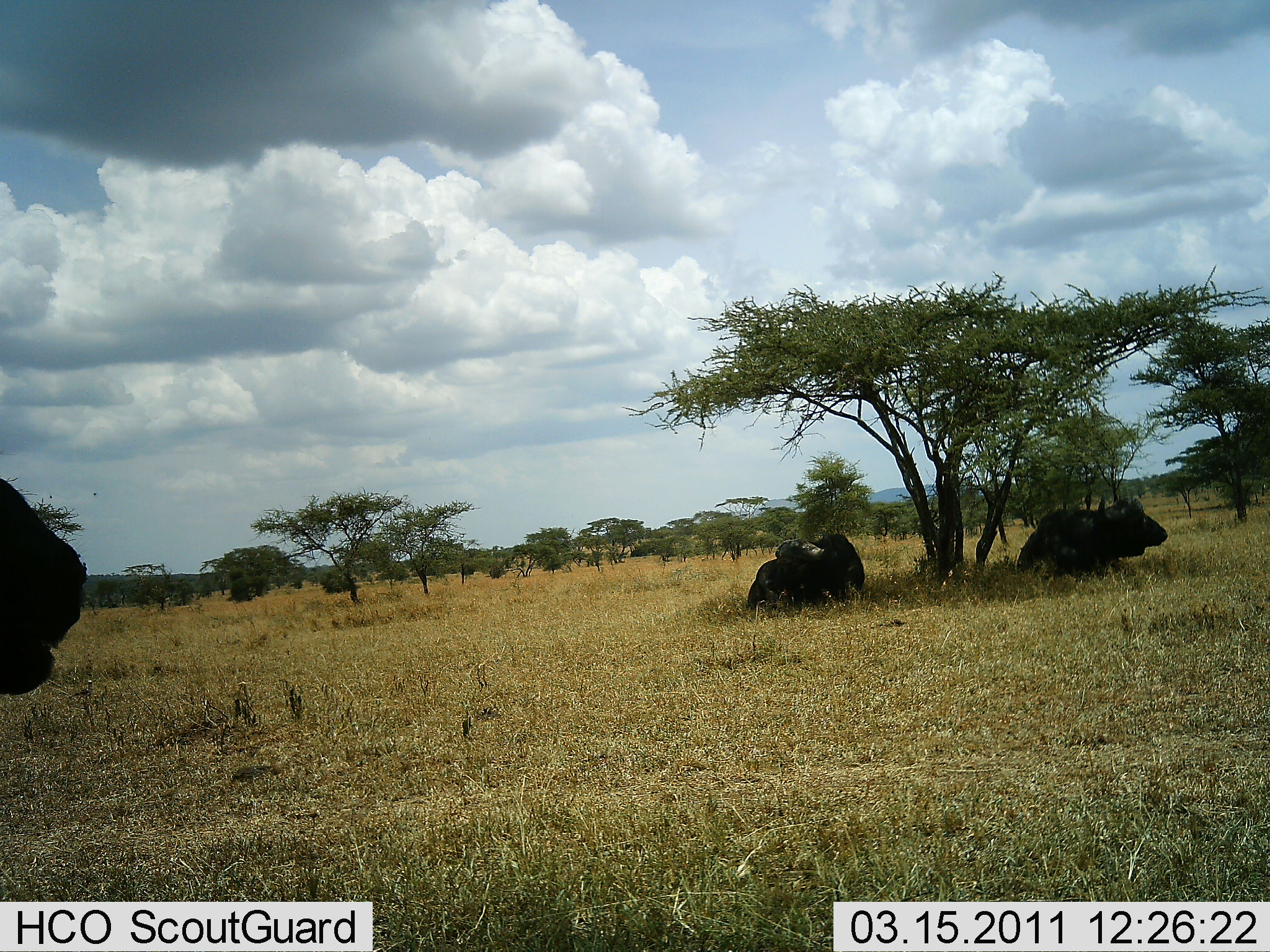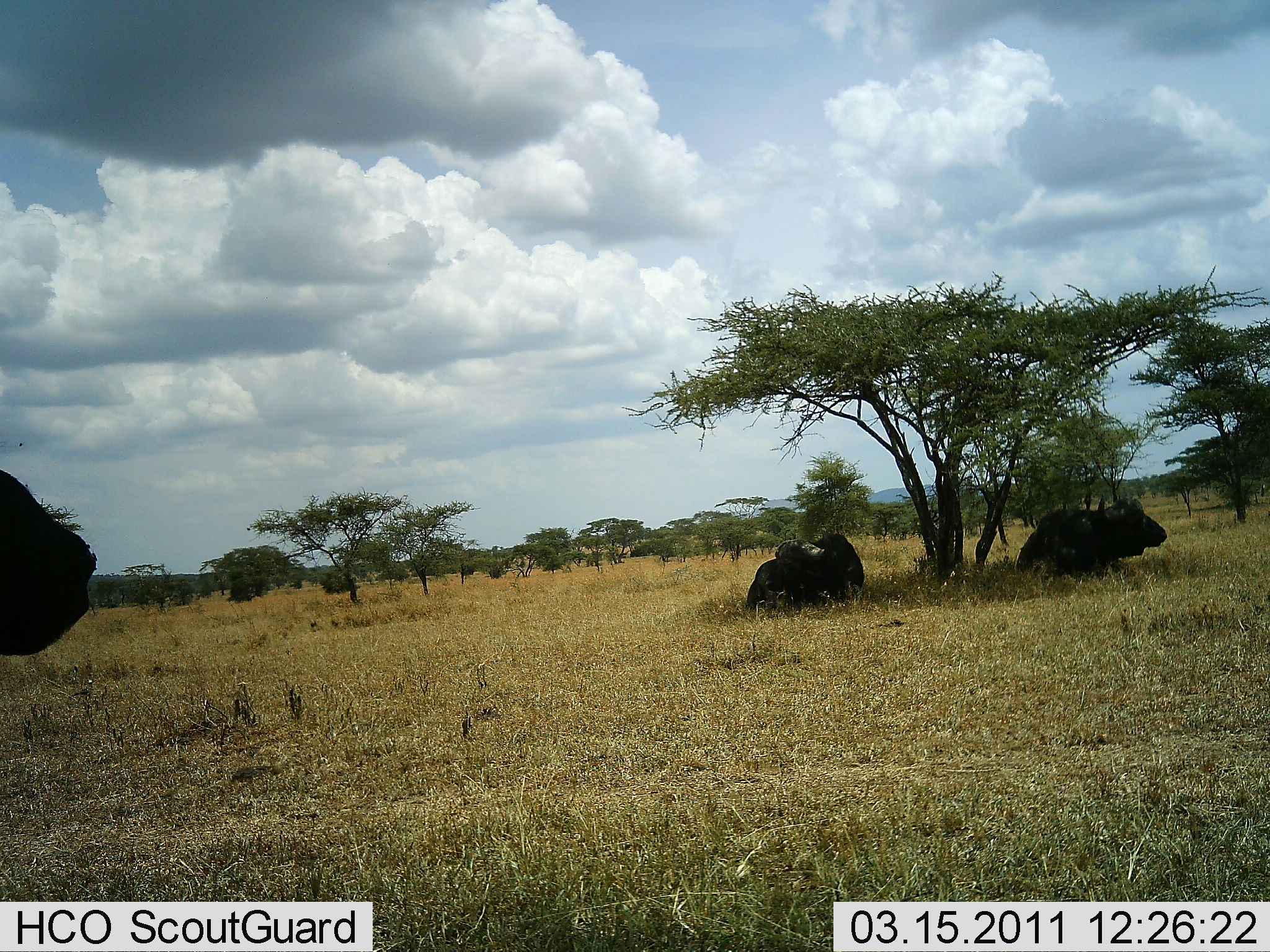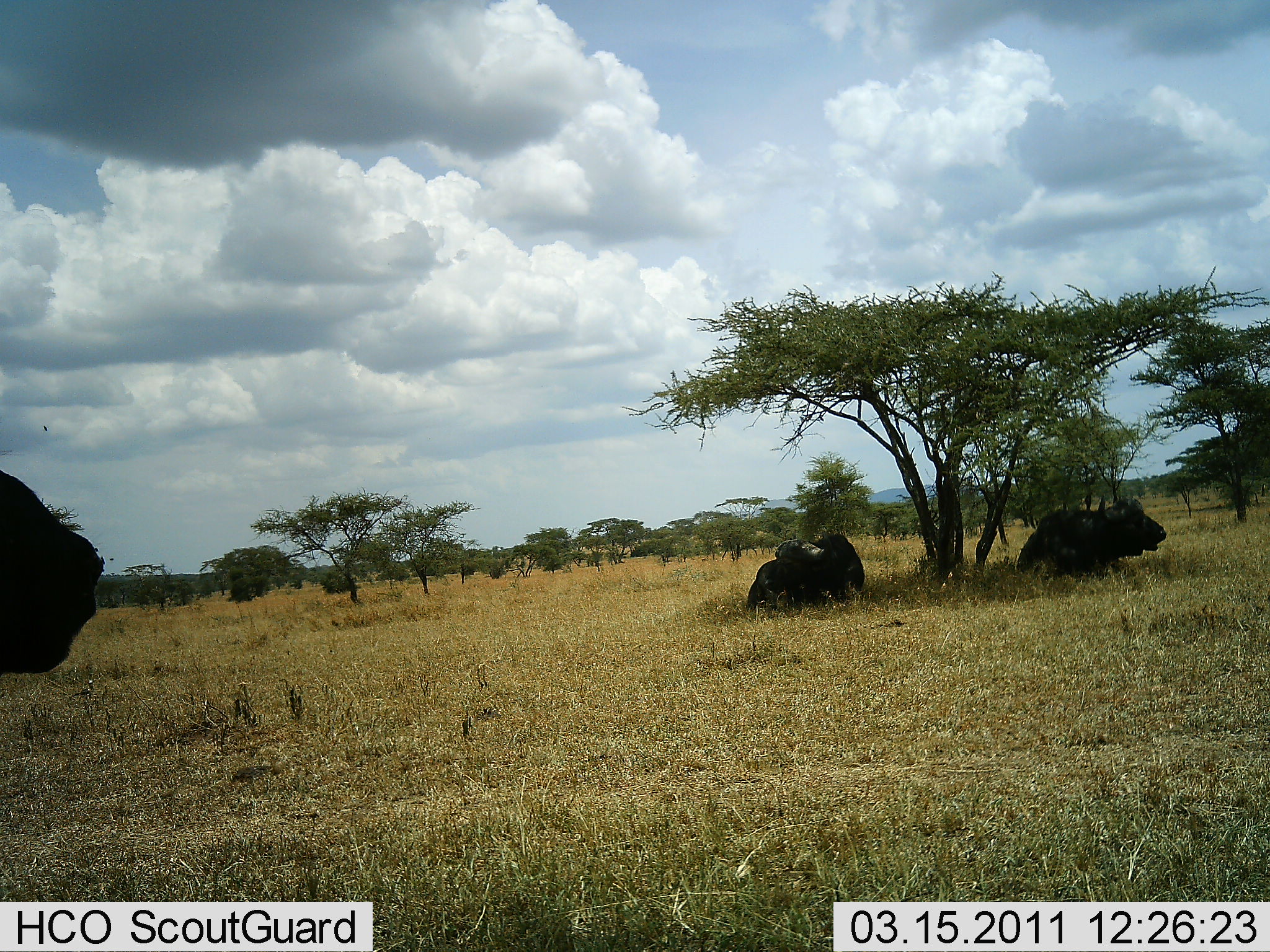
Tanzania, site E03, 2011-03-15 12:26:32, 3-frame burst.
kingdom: Animalia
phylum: Chordata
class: Mammalia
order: Artiodactyla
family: Bovidae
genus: Syncerus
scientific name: Syncerus caffer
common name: cape buffalo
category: buffalo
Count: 3.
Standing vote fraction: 50%.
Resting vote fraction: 100%.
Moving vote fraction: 0%.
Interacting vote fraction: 0%.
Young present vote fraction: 0%.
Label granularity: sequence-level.